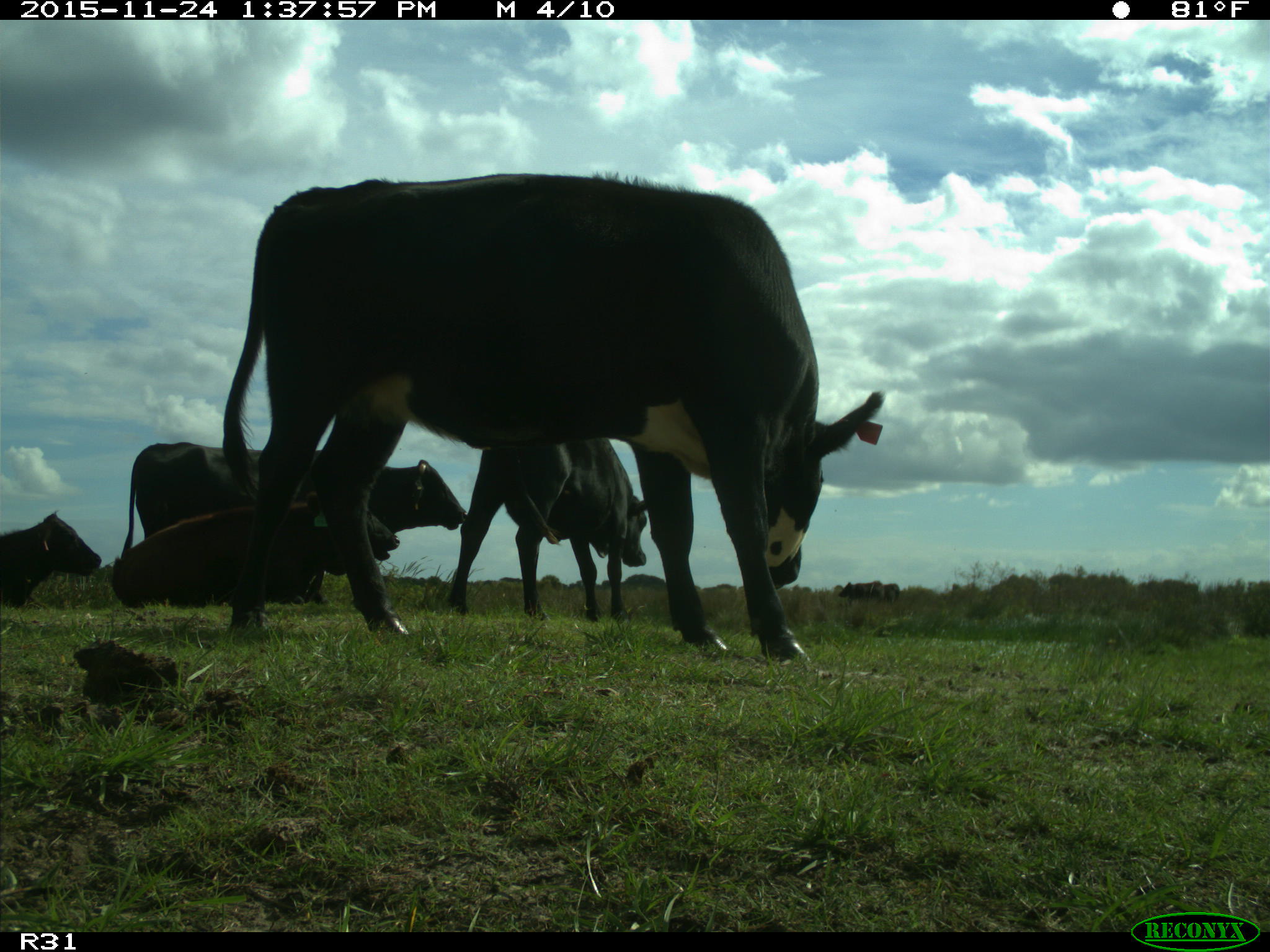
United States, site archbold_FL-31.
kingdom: Animalia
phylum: Chordata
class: Mammalia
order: Artiodactyla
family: Bovidae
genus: Bos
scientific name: Bos taurus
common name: domestic cow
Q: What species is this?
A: Bos taurus (domestic cow).